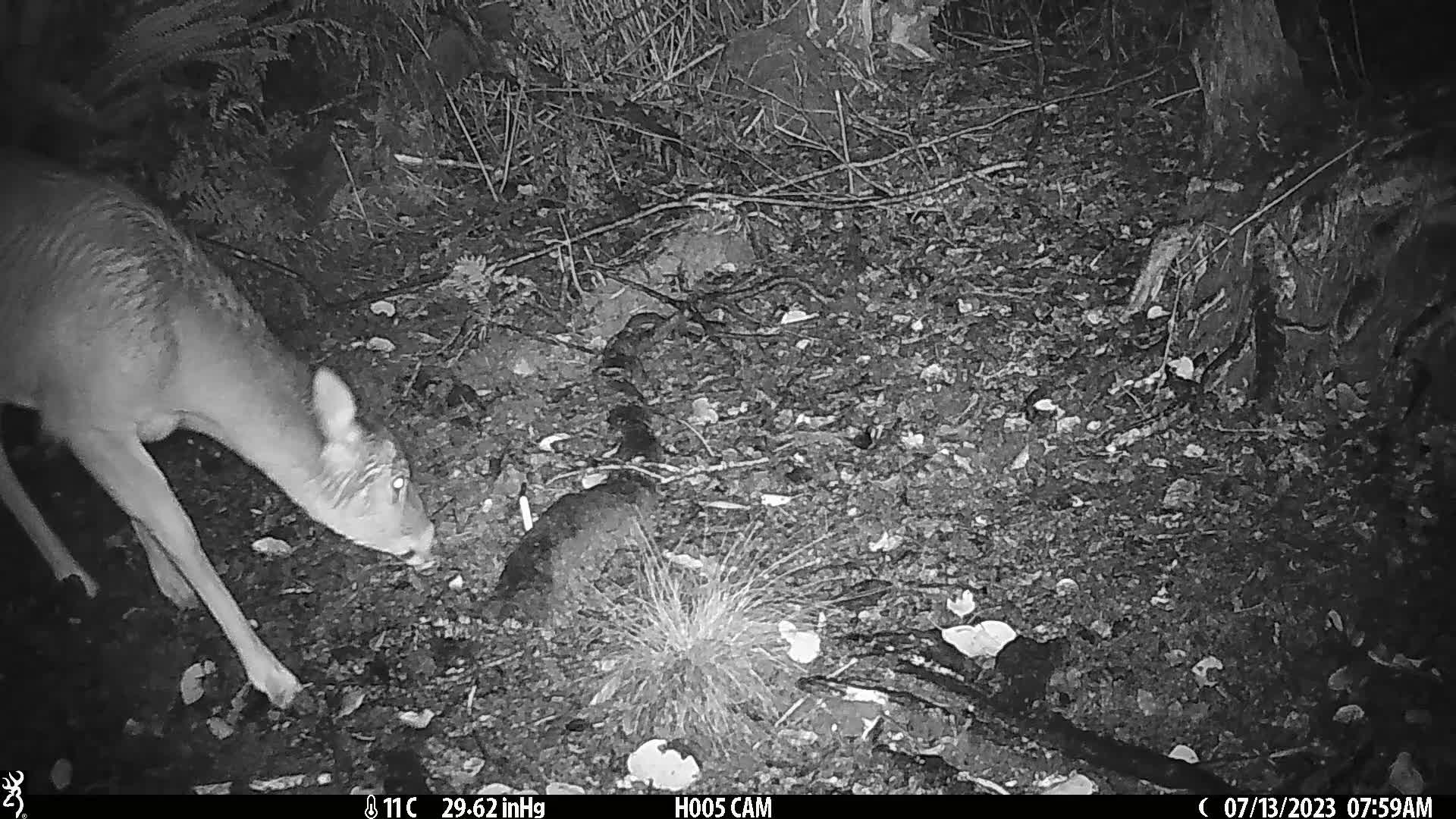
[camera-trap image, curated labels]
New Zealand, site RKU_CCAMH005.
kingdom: Animalia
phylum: Chordata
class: Mammalia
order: Artiodactyla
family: Cervidae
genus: Odocoileus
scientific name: Odocoileus virginianus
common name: white-tailed deer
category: white tailed deer